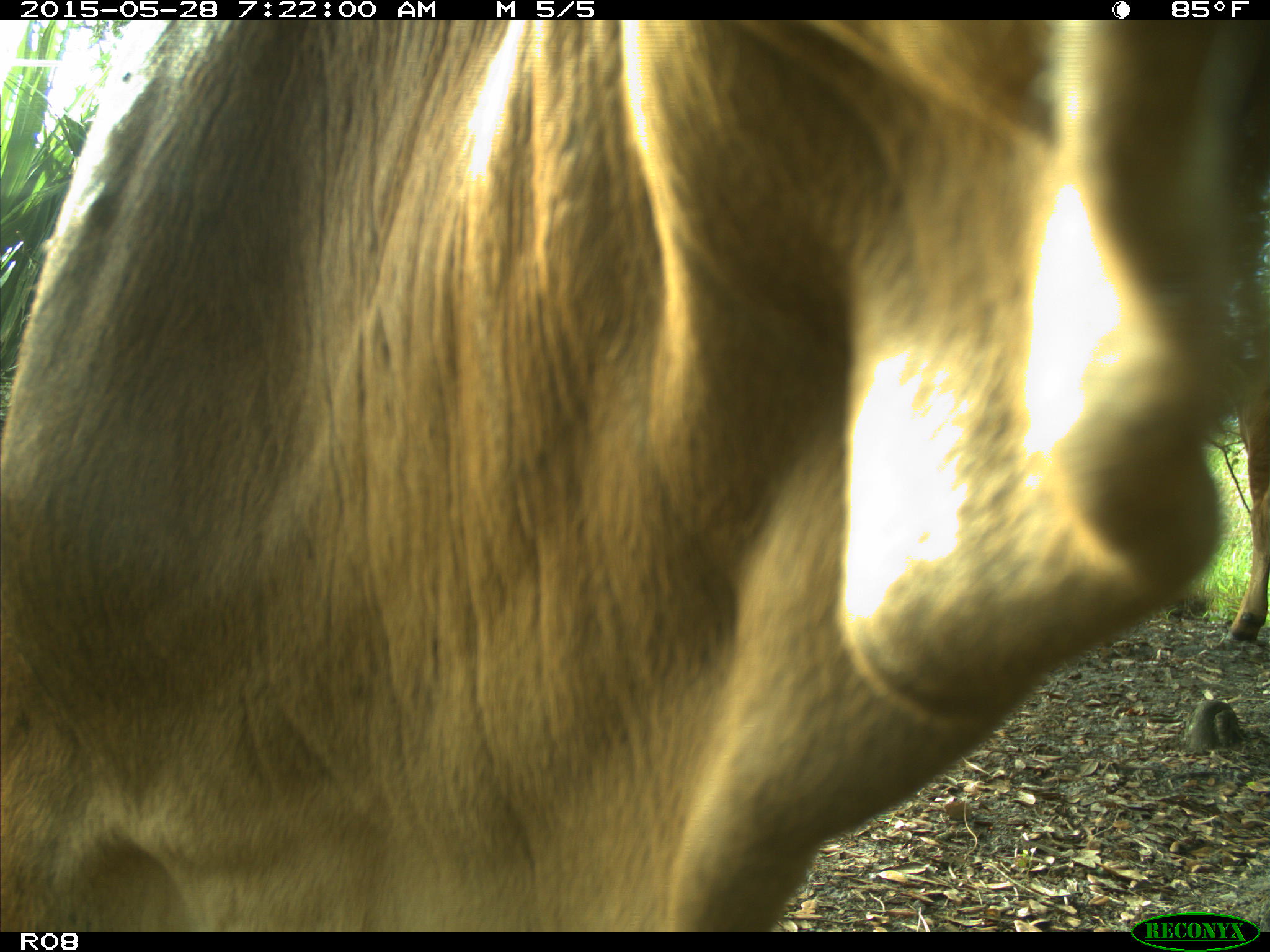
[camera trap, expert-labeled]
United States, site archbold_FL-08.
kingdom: Animalia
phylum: Chordata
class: Mammalia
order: Artiodactyla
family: Bovidae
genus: Bos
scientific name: Bos taurus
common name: domestic cow